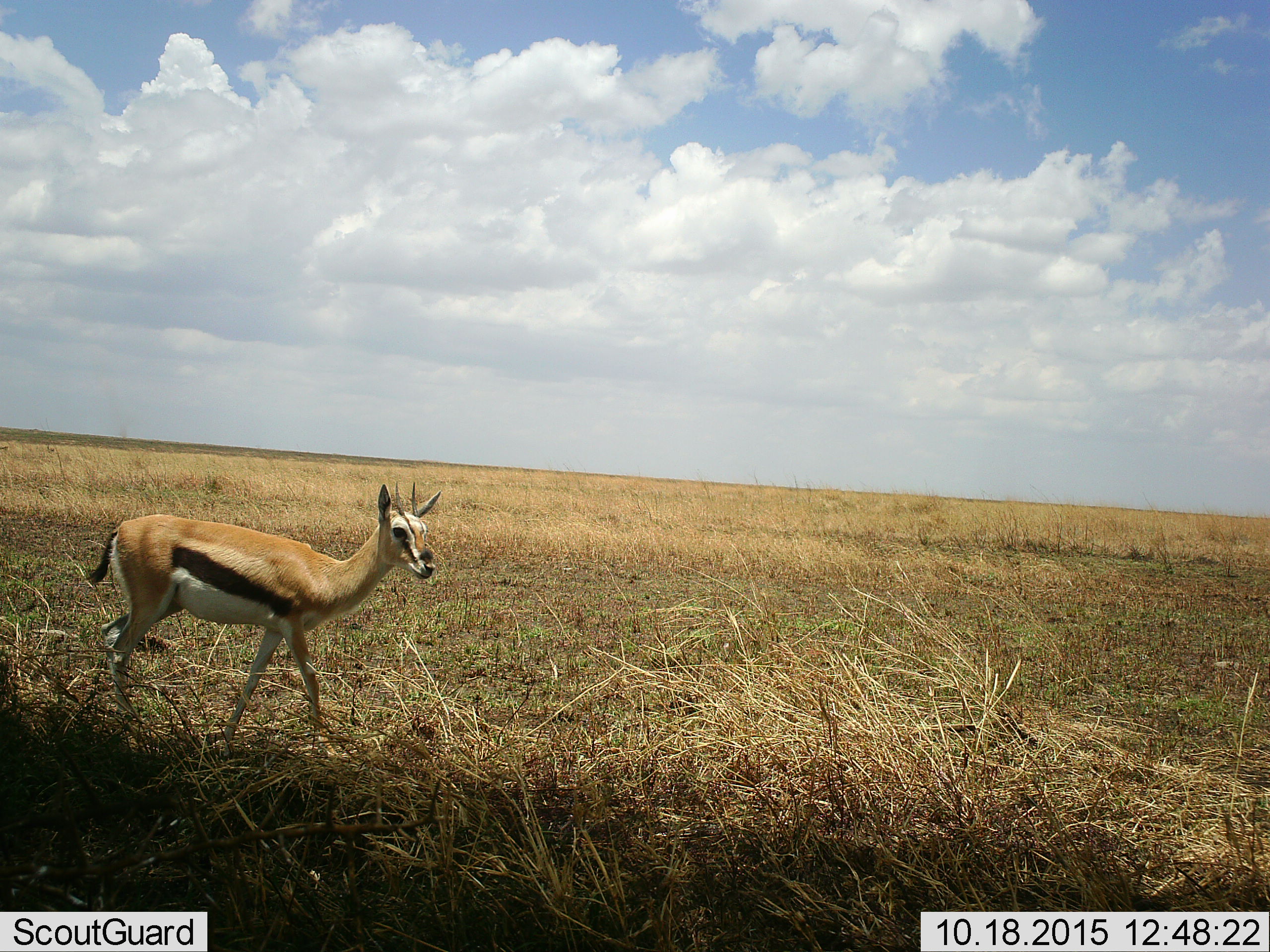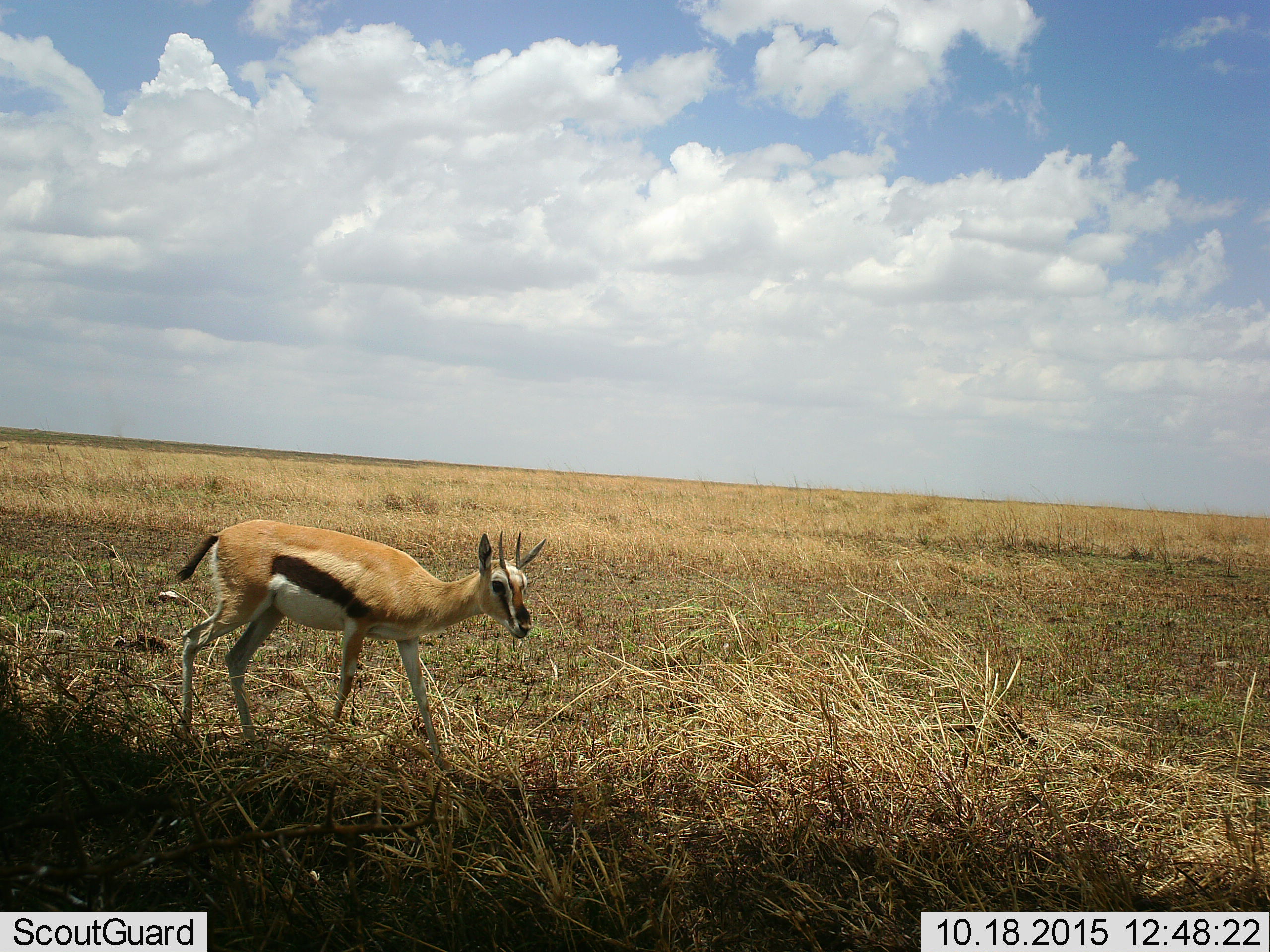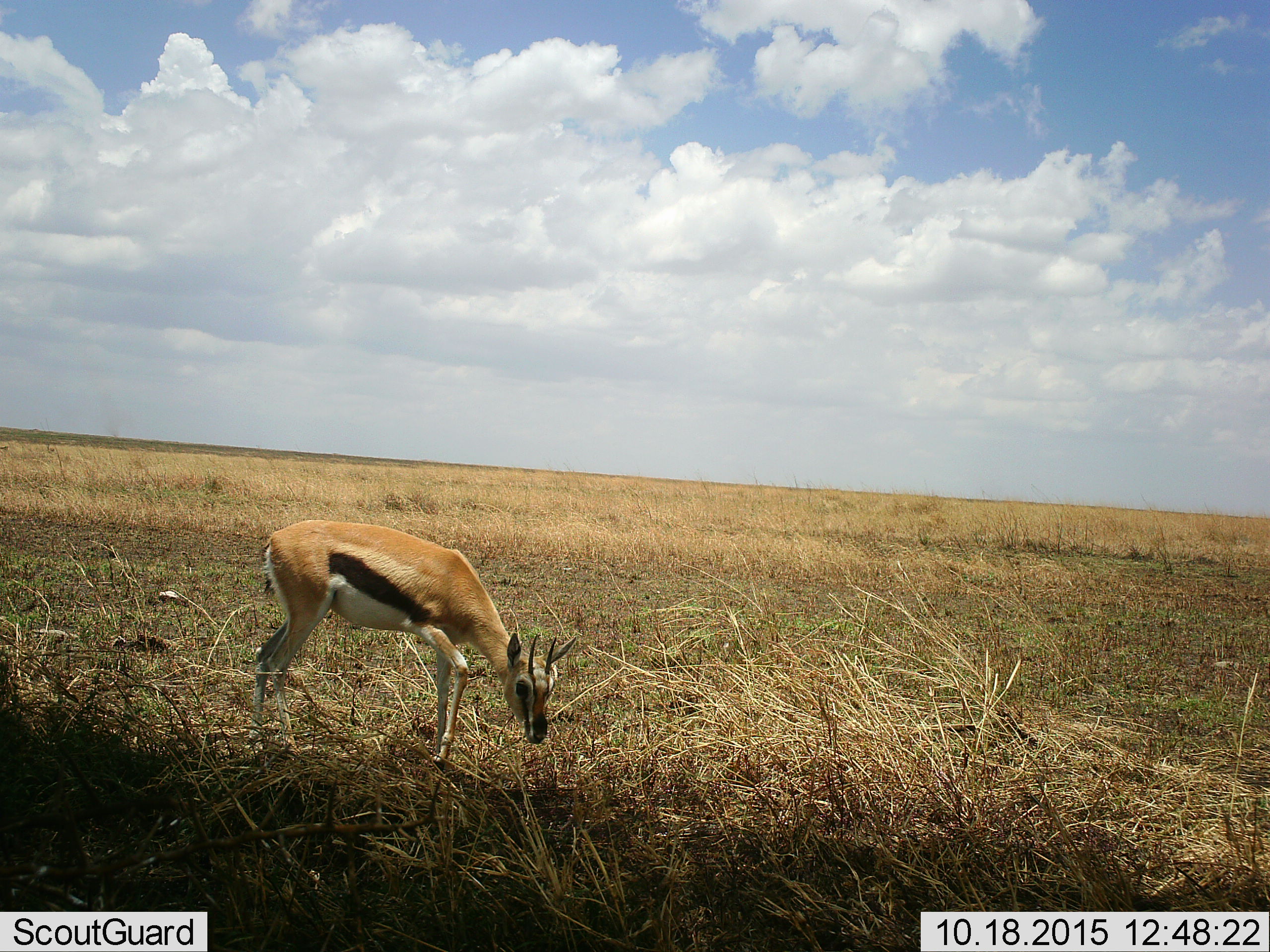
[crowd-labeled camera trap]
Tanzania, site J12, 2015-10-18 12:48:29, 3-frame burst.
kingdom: Animalia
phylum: Chordata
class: Mammalia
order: Artiodactyla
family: Bovidae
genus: Eudorcas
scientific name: Eudorcas thomsonii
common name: thomson's gazelle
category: gazellethomsons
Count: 1.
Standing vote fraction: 22%.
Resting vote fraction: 0%.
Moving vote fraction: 89%.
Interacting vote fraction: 0%.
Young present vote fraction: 11%.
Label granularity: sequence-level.